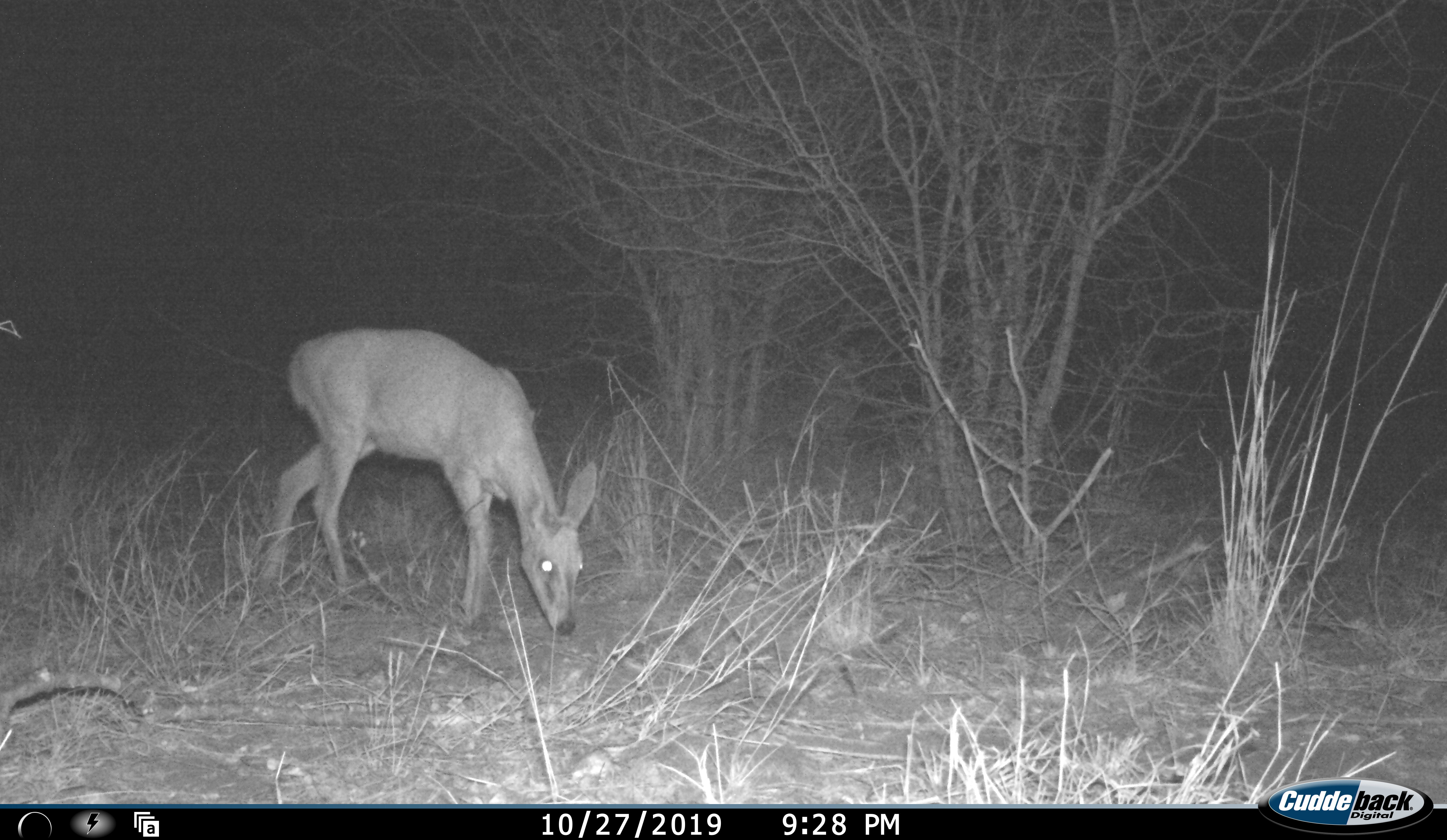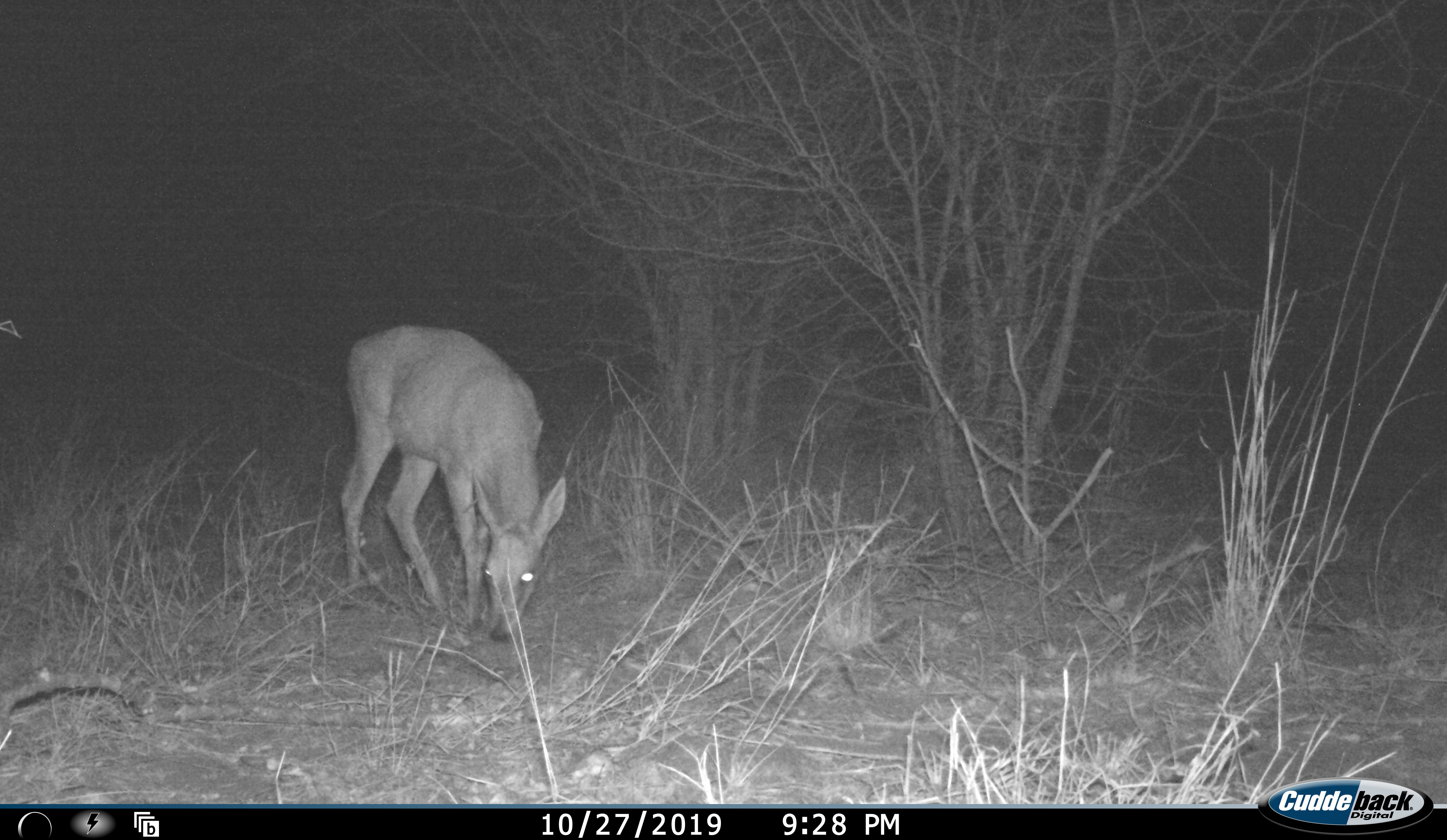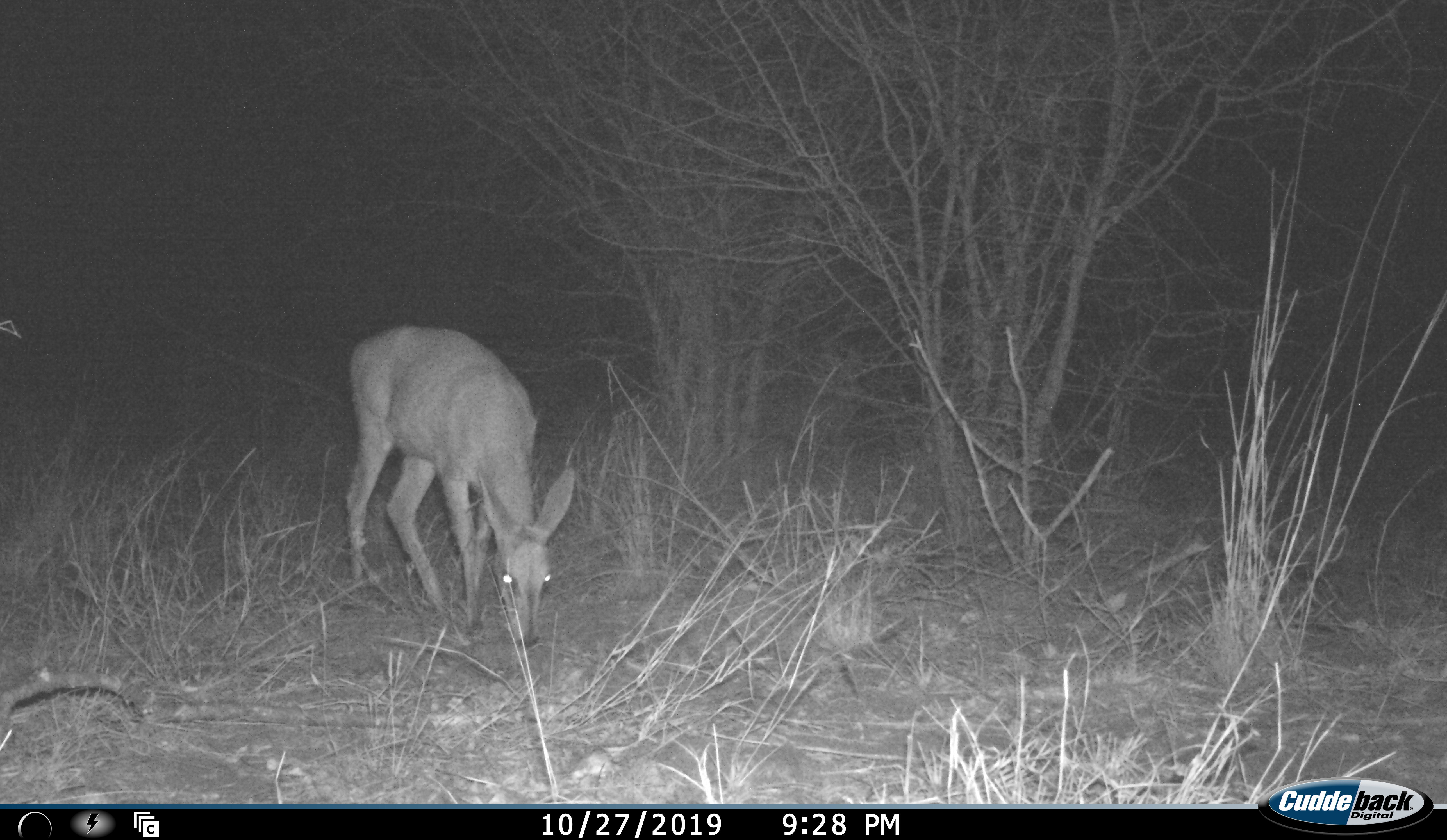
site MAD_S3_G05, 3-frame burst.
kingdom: Animalia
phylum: Chordata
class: Mammalia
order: Artiodactyla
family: Bovidae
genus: Redunca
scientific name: Redunca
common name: reedbuck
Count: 1.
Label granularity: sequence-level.